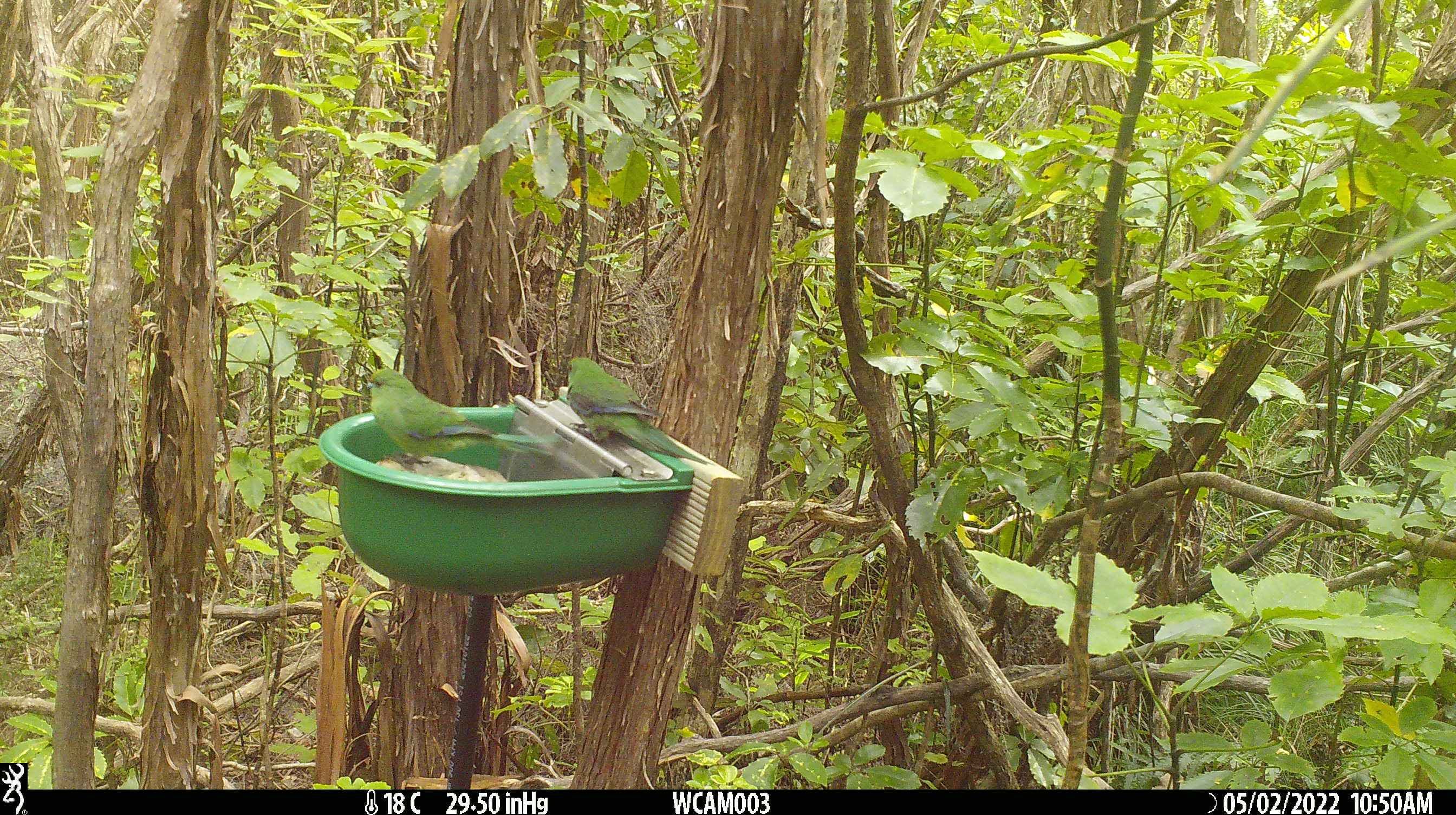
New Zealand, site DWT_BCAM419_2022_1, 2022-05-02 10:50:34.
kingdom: Animalia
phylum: Chordata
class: Aves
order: Psittaciformes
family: Psittaculidae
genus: Cyanoramphus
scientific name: Cyanoramphus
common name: parakeet